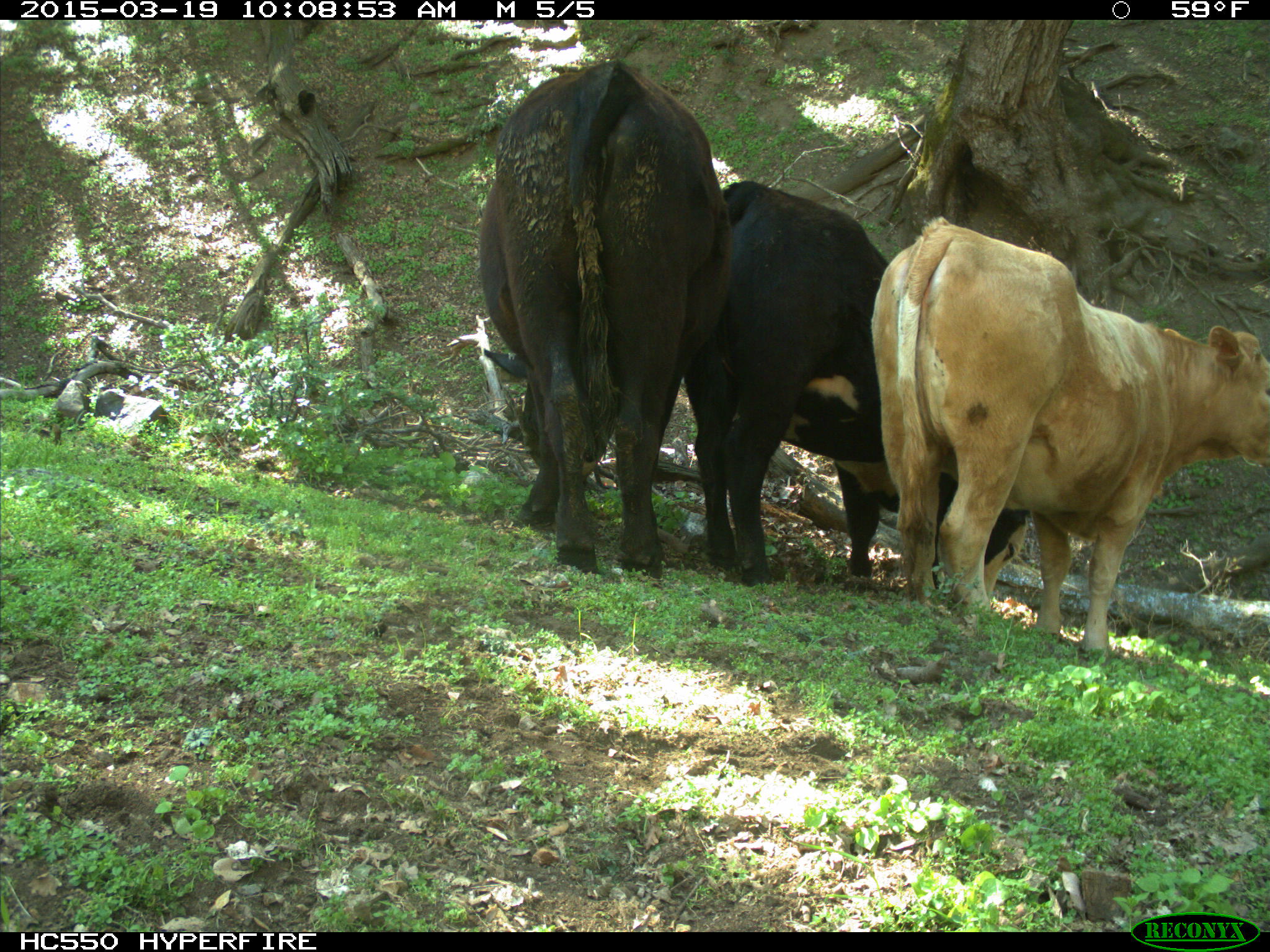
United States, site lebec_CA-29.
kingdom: Animalia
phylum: Chordata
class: Mammalia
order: Artiodactyla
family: Bovidae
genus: Bos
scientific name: Bos taurus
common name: domestic cow